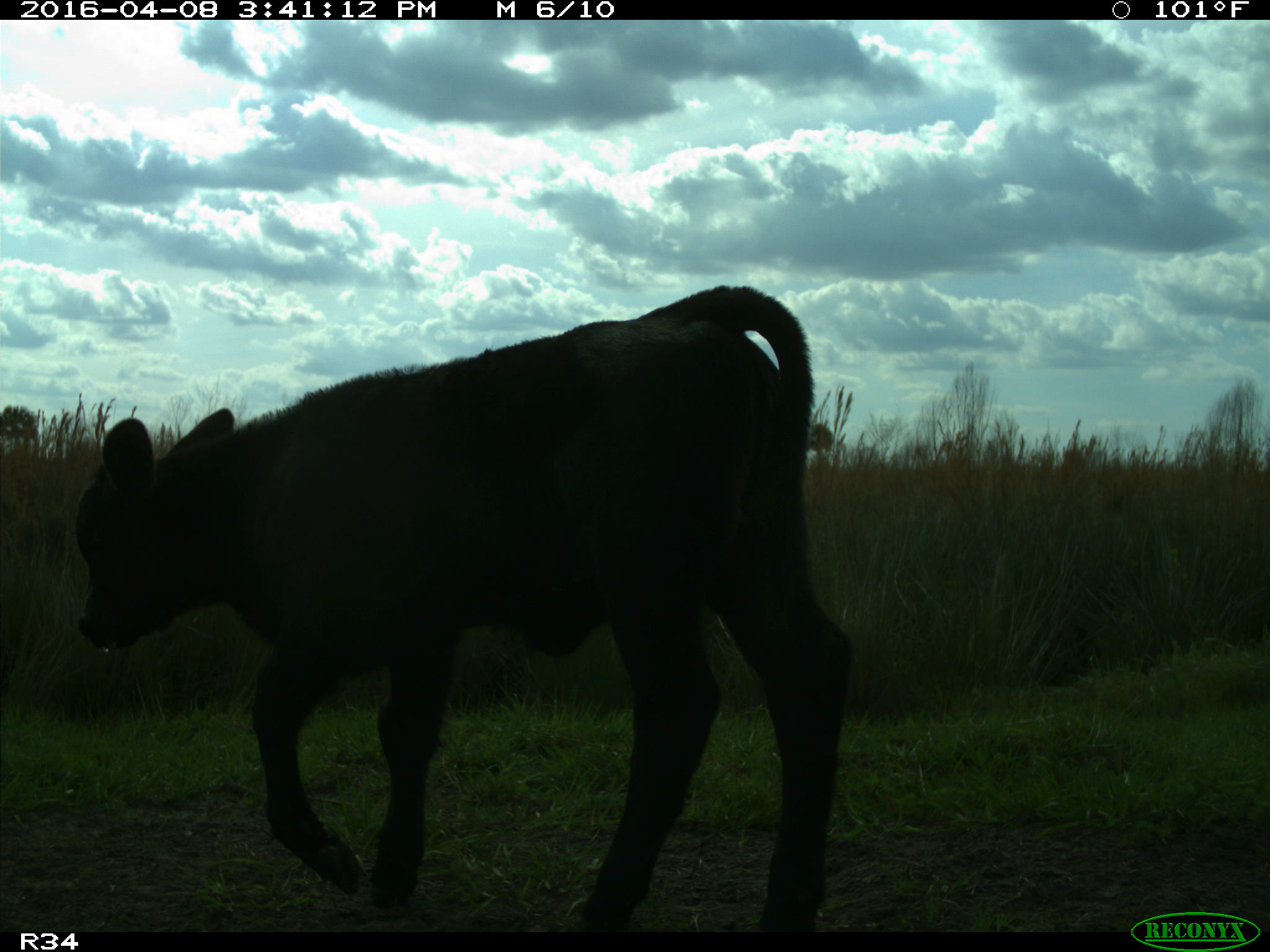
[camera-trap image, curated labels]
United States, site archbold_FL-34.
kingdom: Animalia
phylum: Chordata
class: Mammalia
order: Artiodactyla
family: Bovidae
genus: Bos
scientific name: Bos taurus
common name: domestic cow